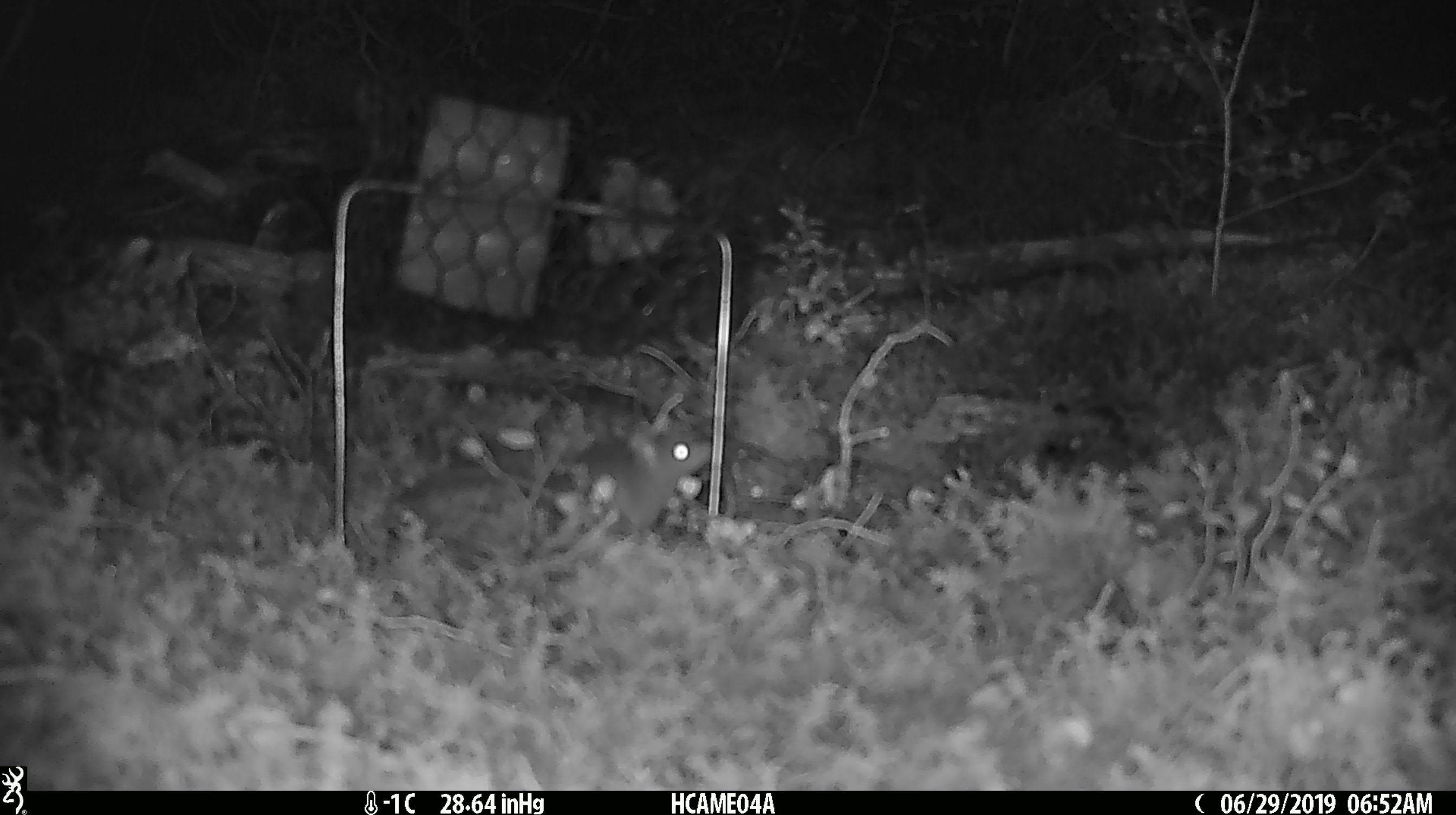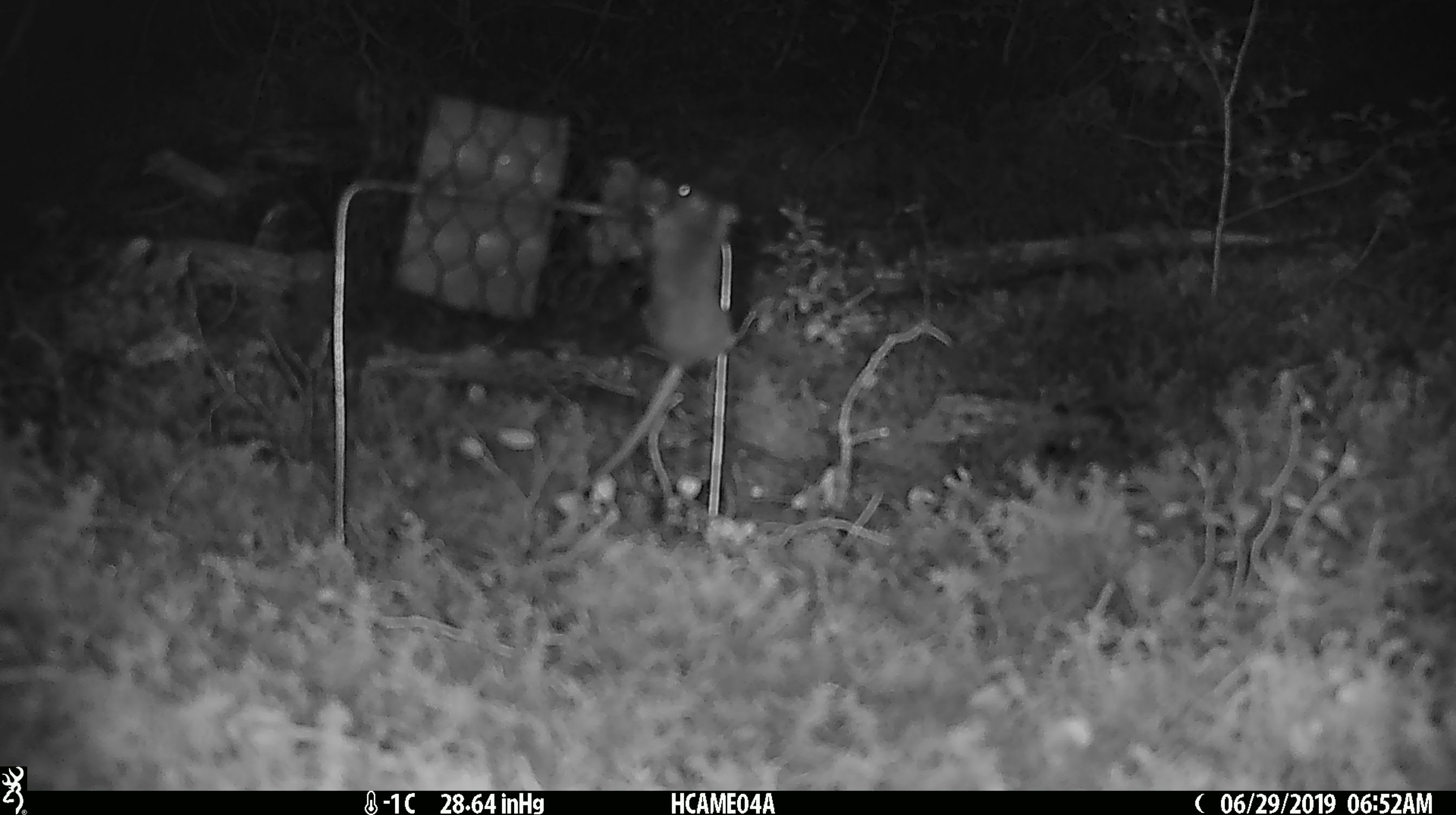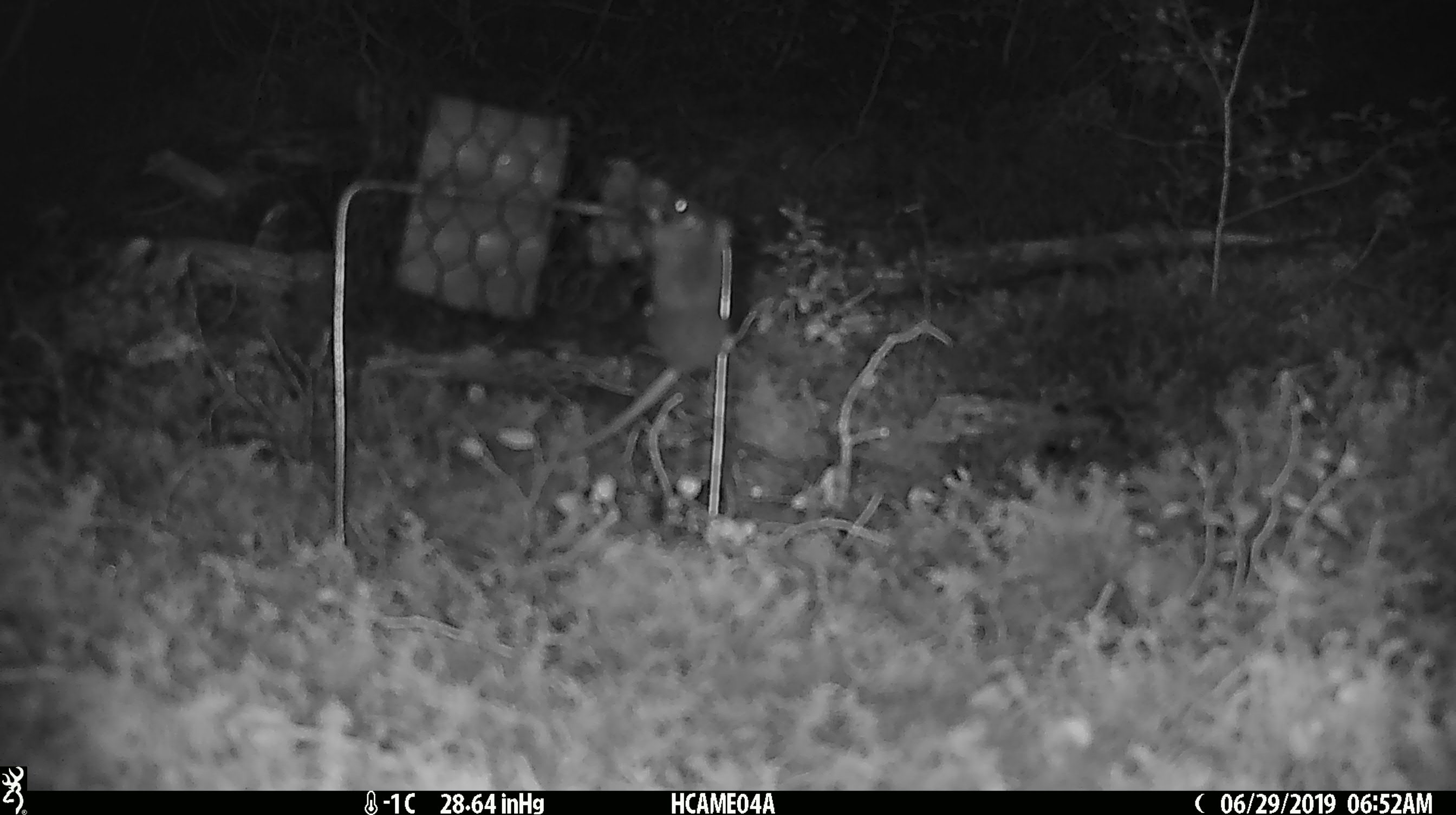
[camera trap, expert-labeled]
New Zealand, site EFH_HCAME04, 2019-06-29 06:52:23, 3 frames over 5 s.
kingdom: Animalia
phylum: Chordata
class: Mammalia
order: Rodentia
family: Muridae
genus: Mus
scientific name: Mus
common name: mouse